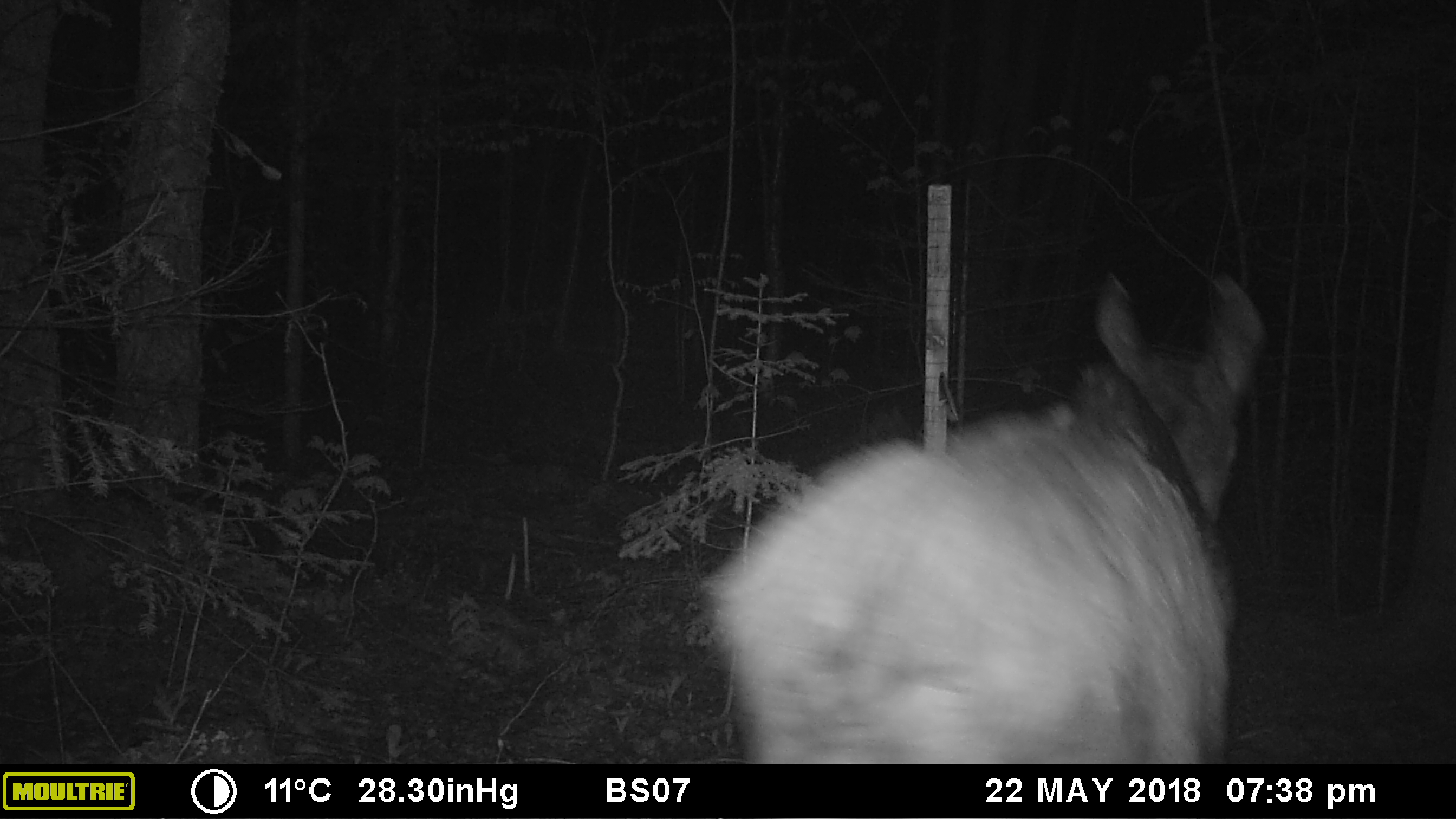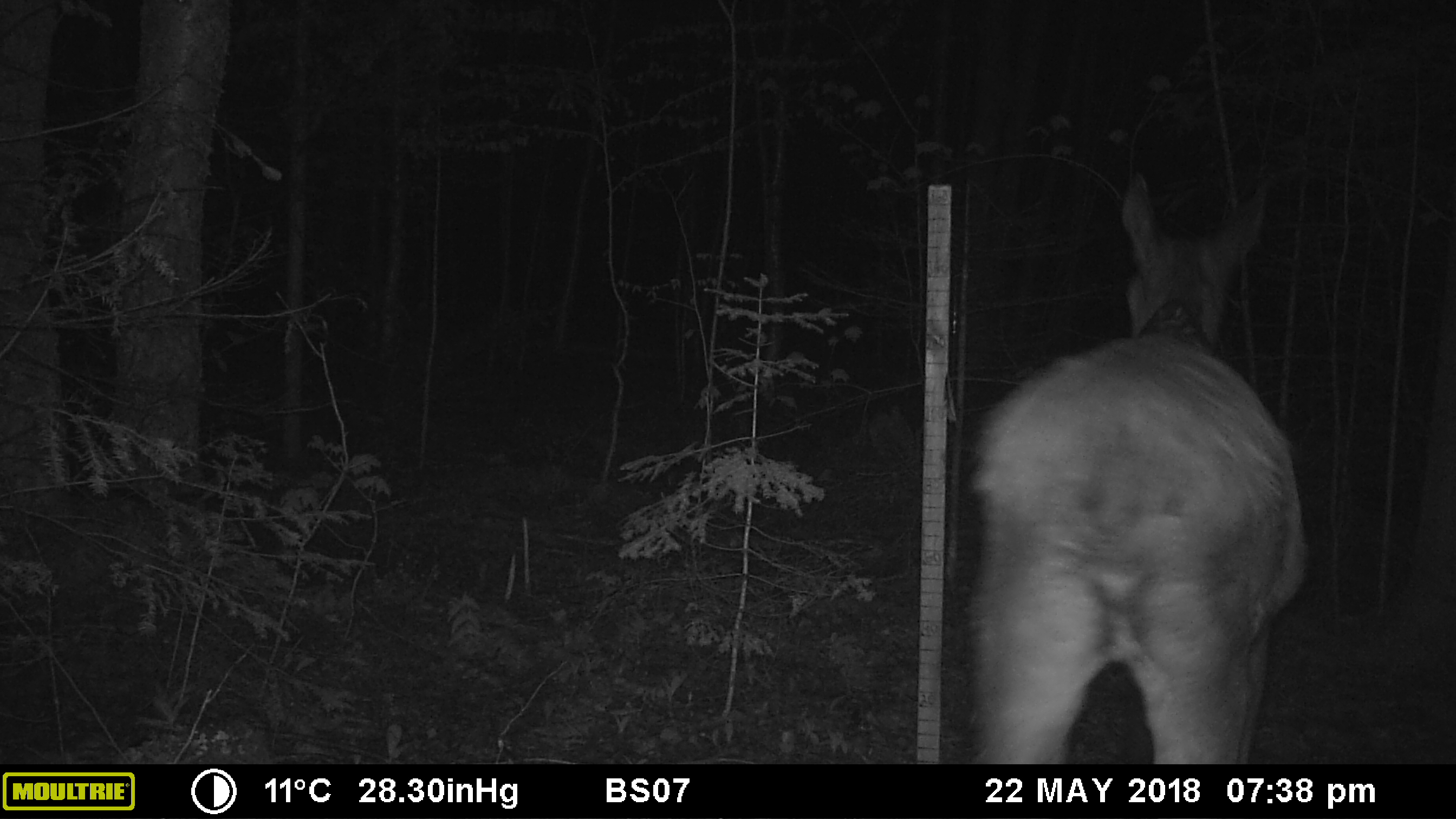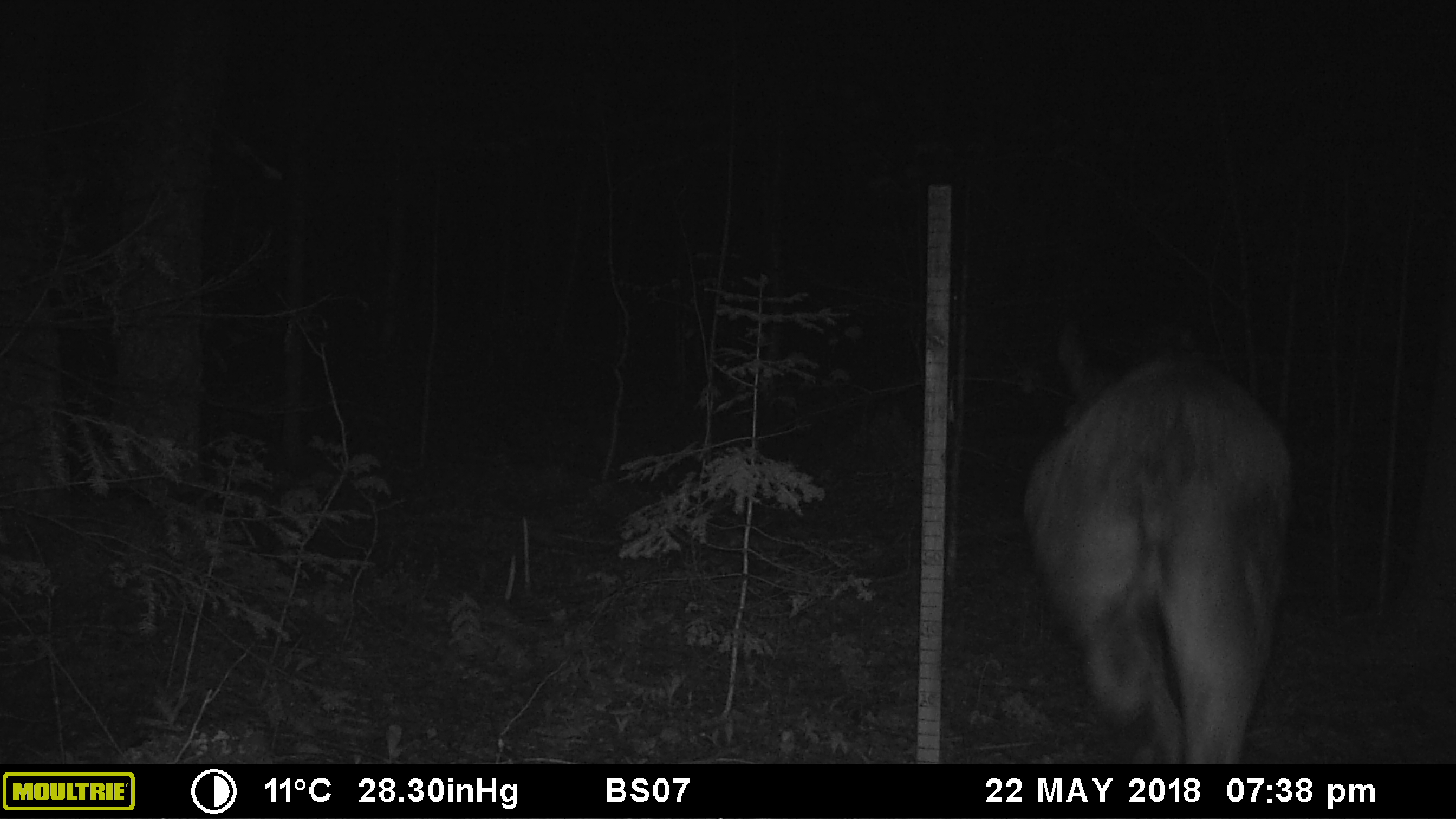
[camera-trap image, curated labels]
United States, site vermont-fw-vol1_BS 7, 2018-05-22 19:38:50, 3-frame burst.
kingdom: Animalia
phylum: Chordata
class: Mammalia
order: Artiodactyla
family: Cervidae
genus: Alces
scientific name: Alces alces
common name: moose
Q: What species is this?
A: Moose (Alces alces).